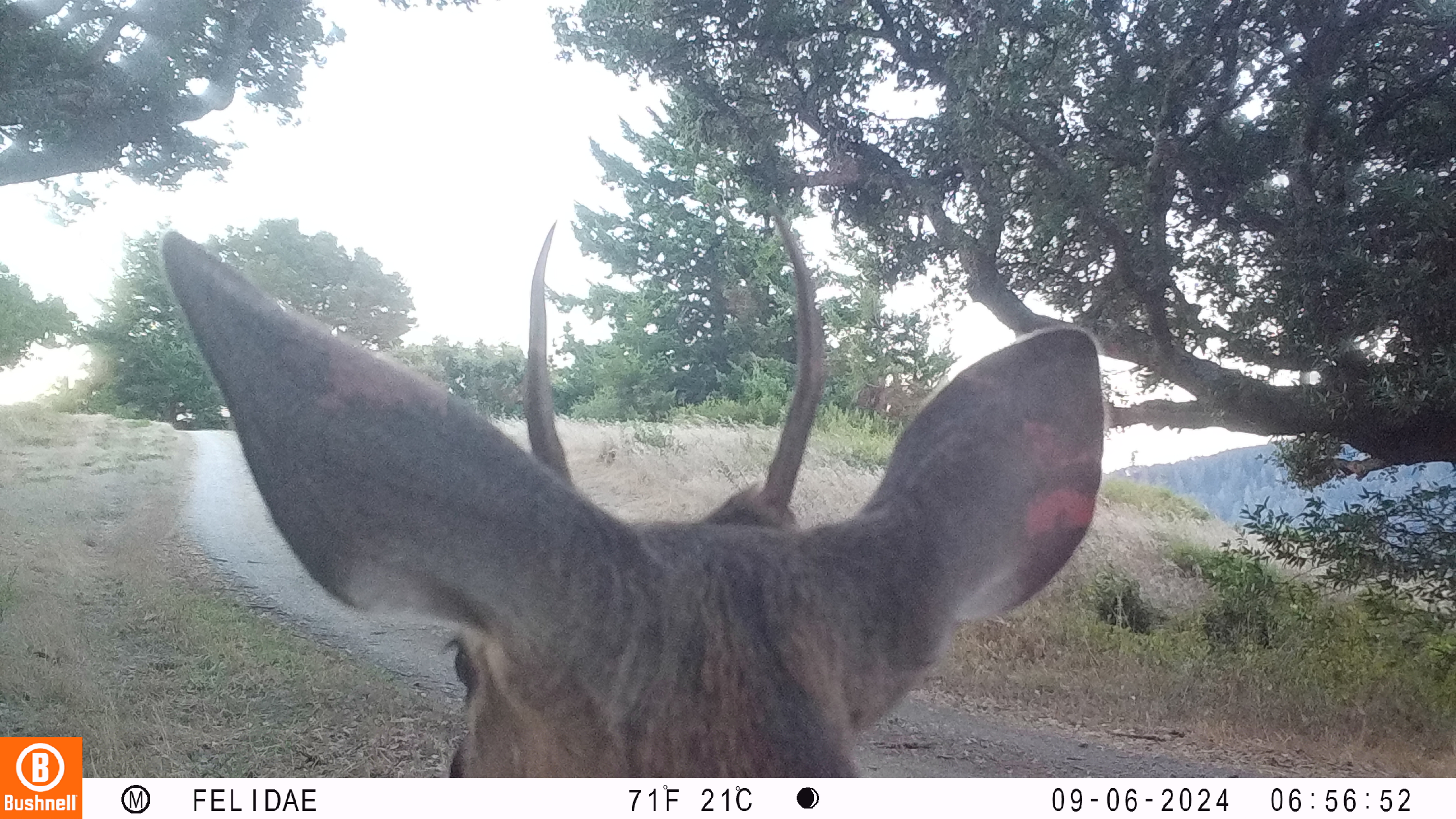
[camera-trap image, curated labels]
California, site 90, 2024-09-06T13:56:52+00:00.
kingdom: Animalia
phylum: Chordata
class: Mammalia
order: Artiodactyla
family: Cervidae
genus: Odocoileus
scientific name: Odocoileus hemionus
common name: mule deer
Mule deer (Odocoileus hemionus).